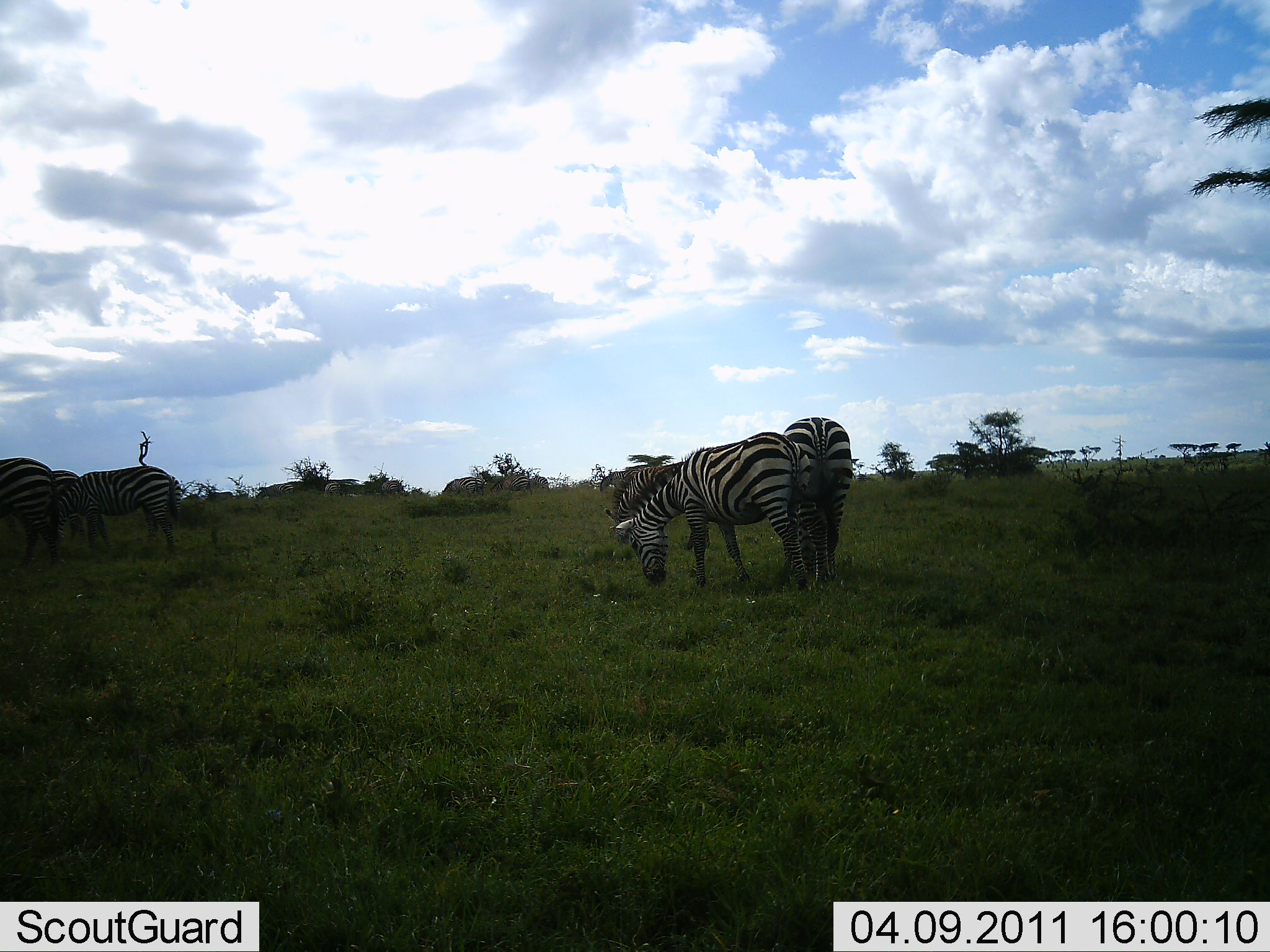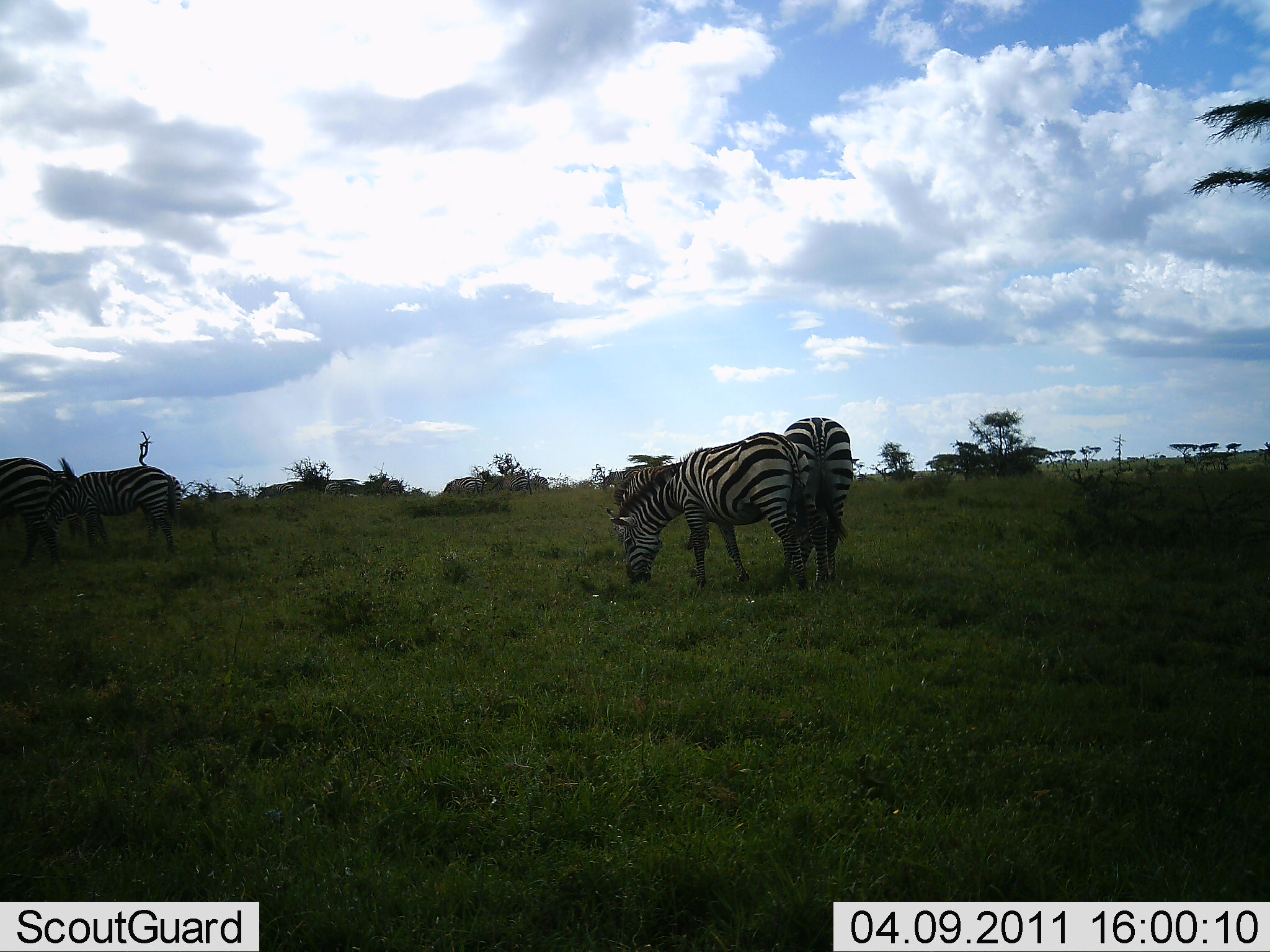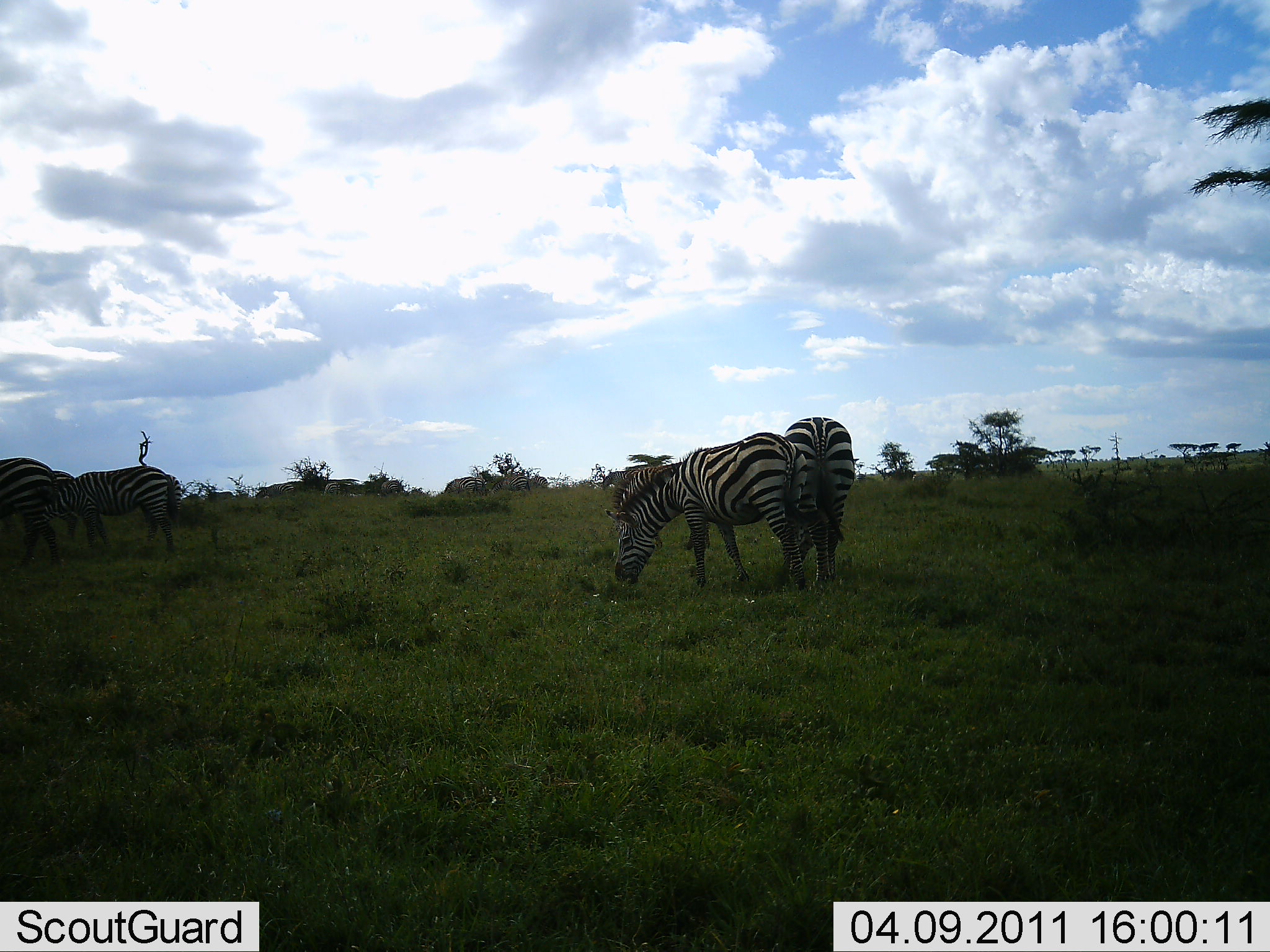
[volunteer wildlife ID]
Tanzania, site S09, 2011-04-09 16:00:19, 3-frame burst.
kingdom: Animalia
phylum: Chordata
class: Mammalia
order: Perissodactyla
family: Equidae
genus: Equus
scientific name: Equus quagga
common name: plains zebra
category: zebra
Zebra (plains zebra) (Equus quagga), count 4. Behavior (volunteer vote fractions): standing 15%, resting 0%, moving 8%, interacting 0%. Young present (vote fraction): 0%. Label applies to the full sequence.